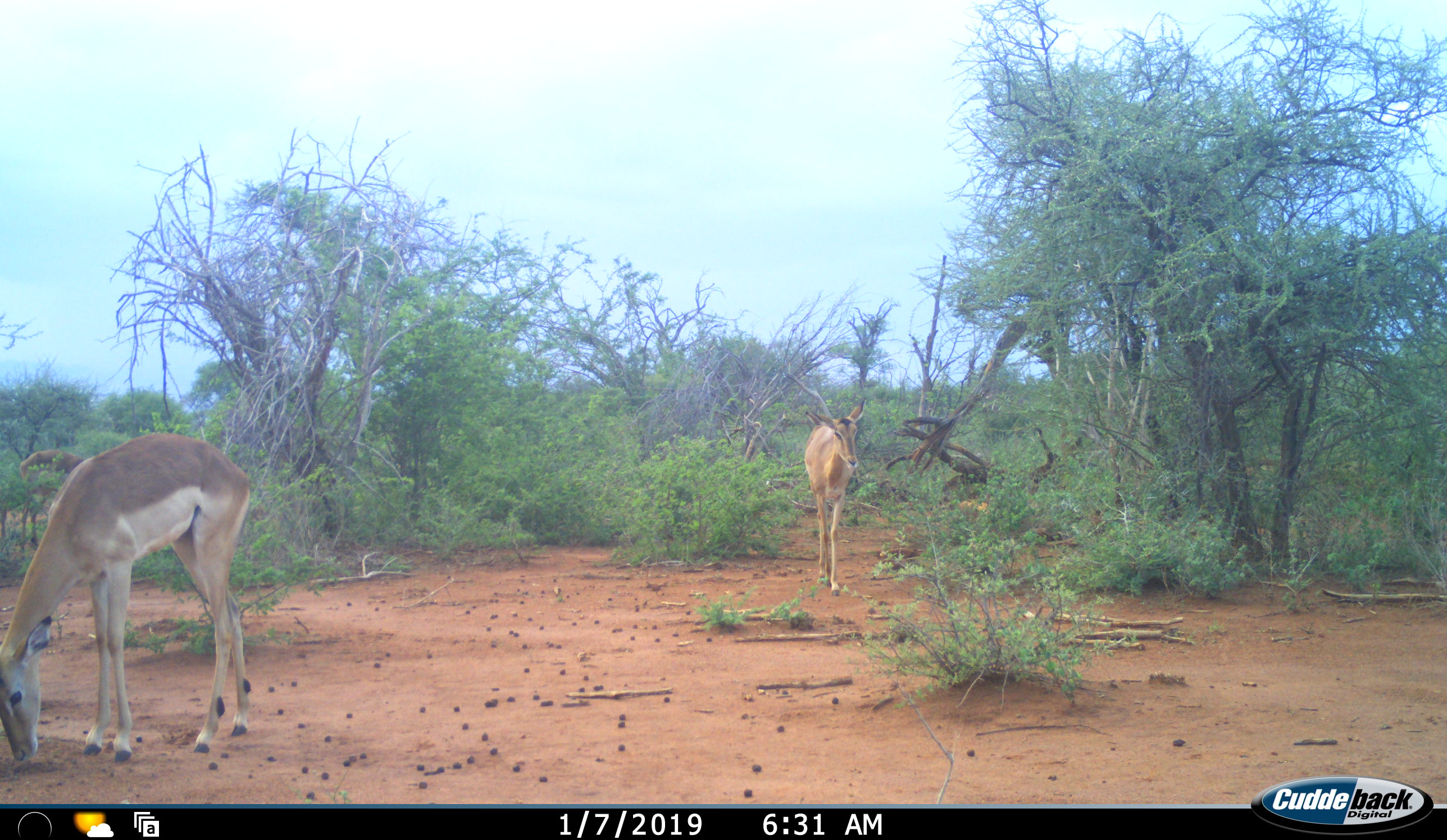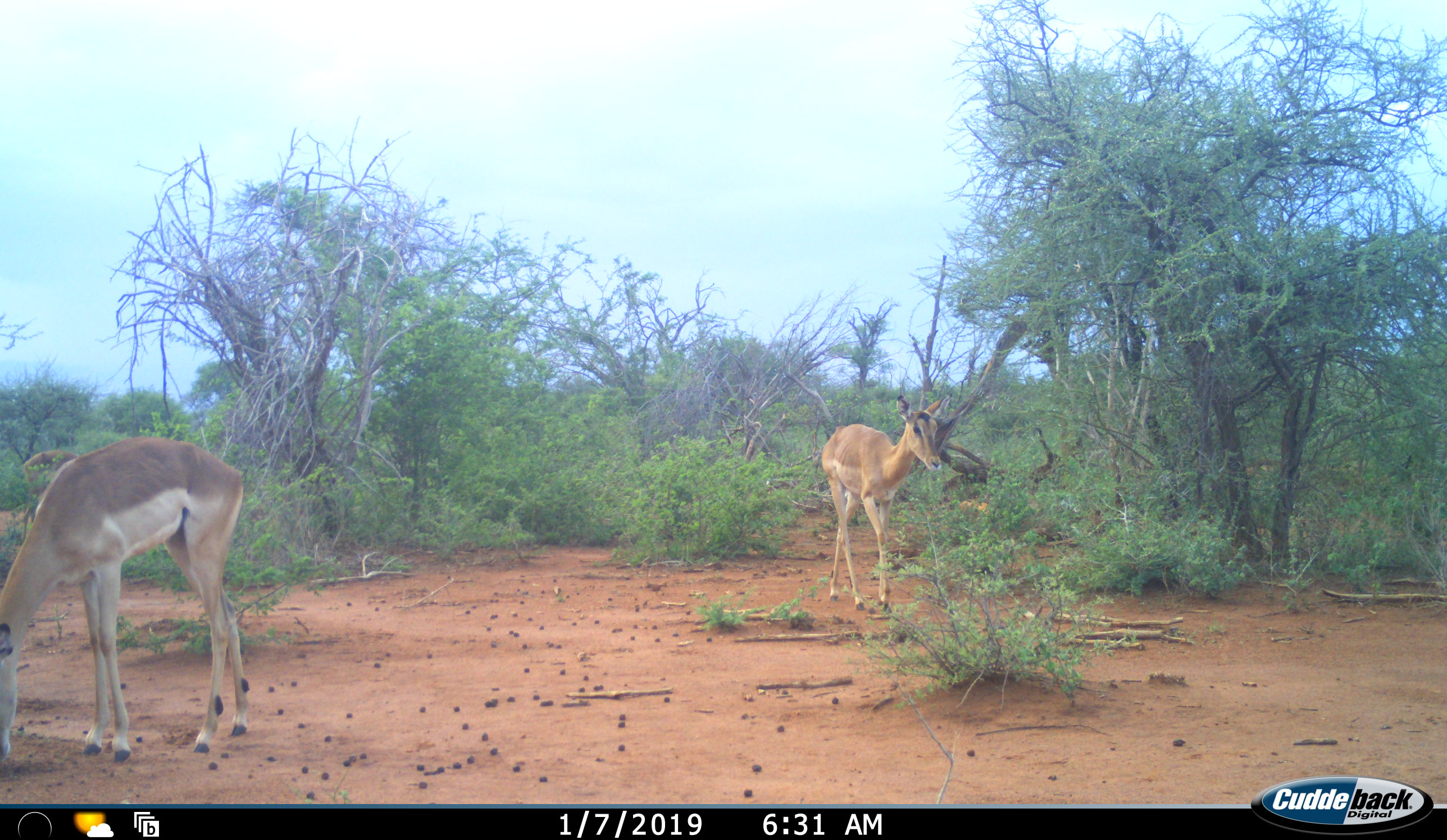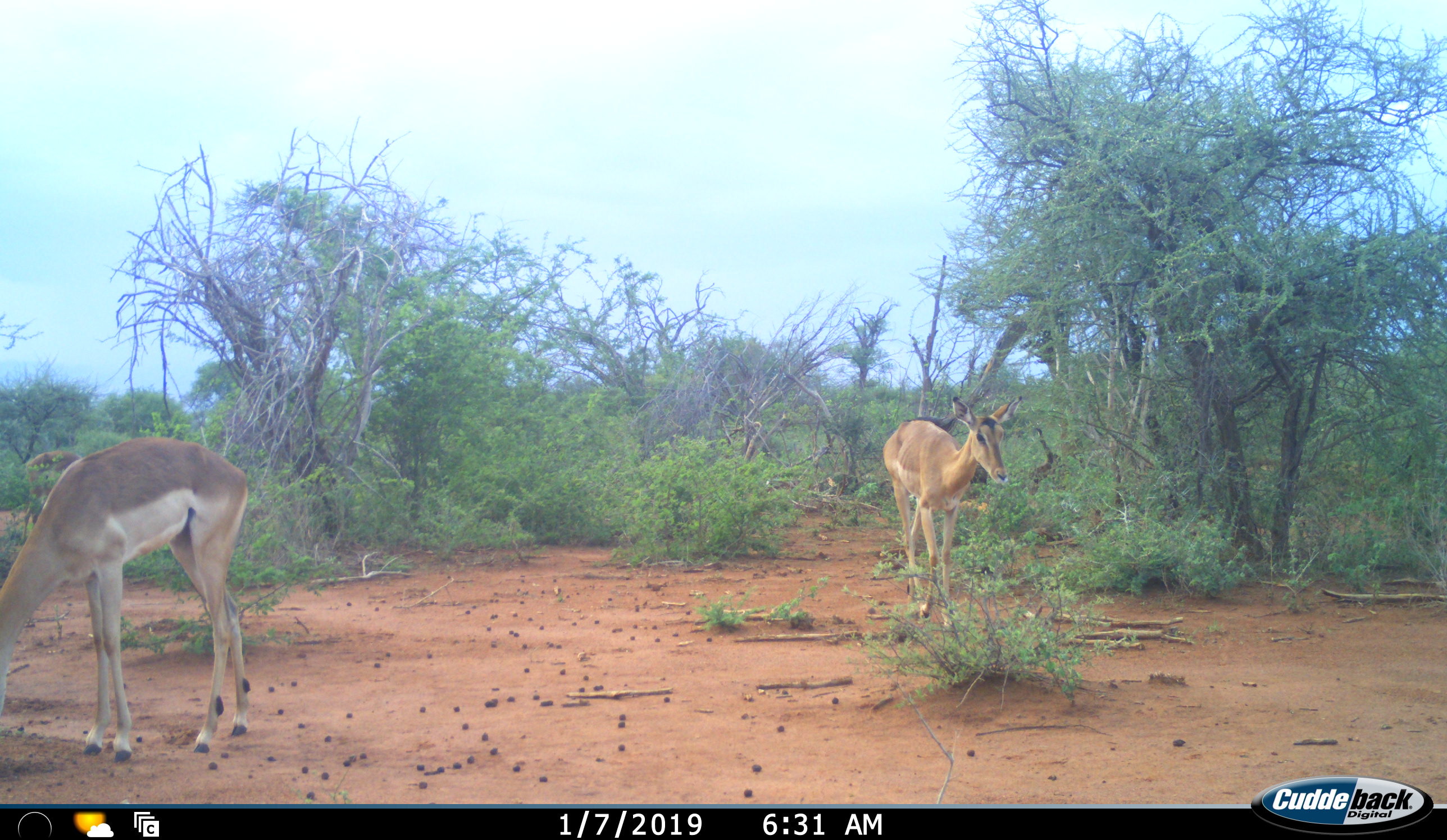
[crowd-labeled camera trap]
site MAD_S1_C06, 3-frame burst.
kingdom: Animalia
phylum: Chordata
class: Mammalia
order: Artiodactyla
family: Bovidae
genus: Aepyceros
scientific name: Aepyceros melampus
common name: impala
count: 2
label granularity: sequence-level